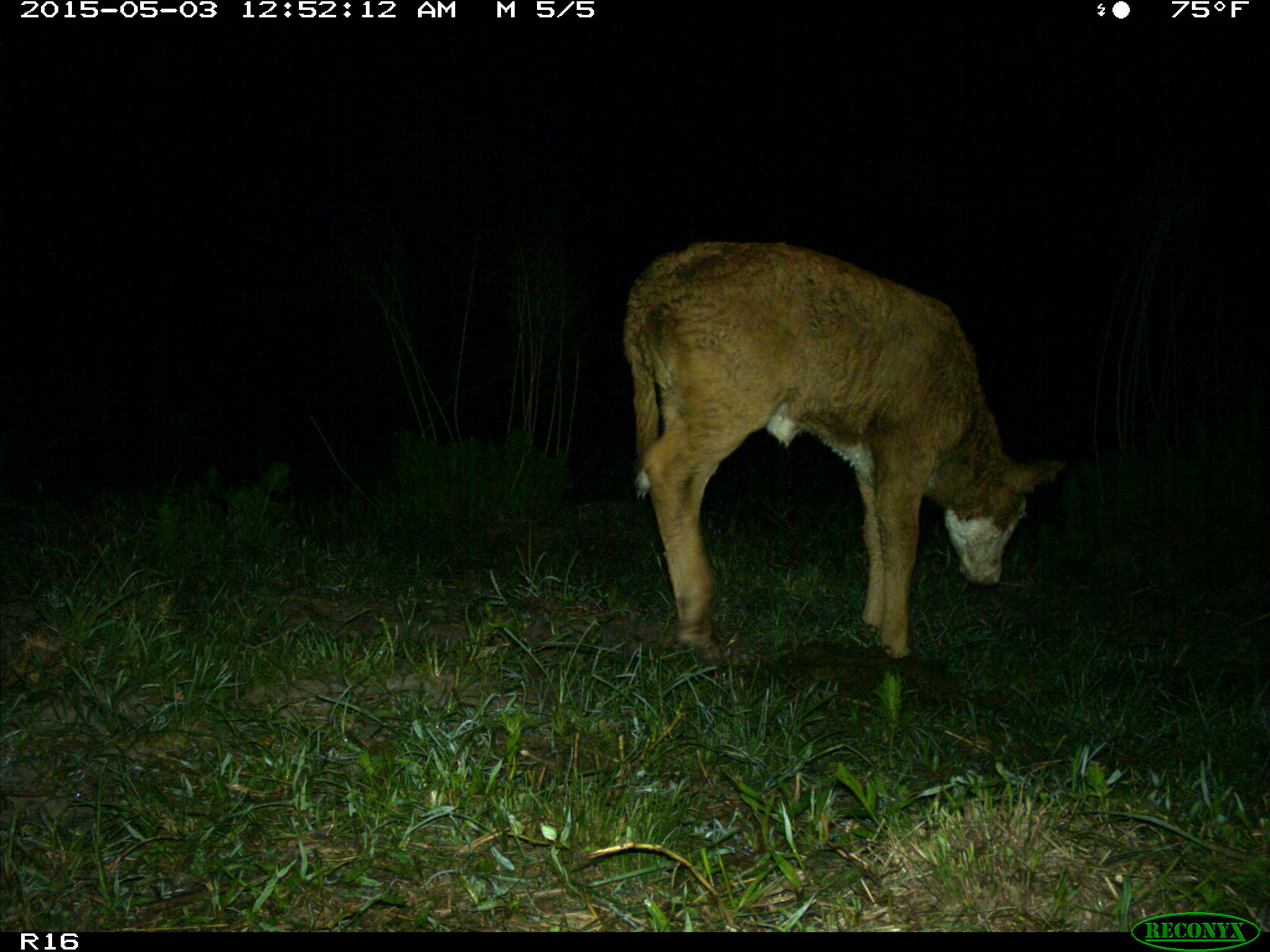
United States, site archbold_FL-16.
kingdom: Animalia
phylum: Chordata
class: Mammalia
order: Artiodactyla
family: Bovidae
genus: Bos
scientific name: Bos taurus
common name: domestic cow